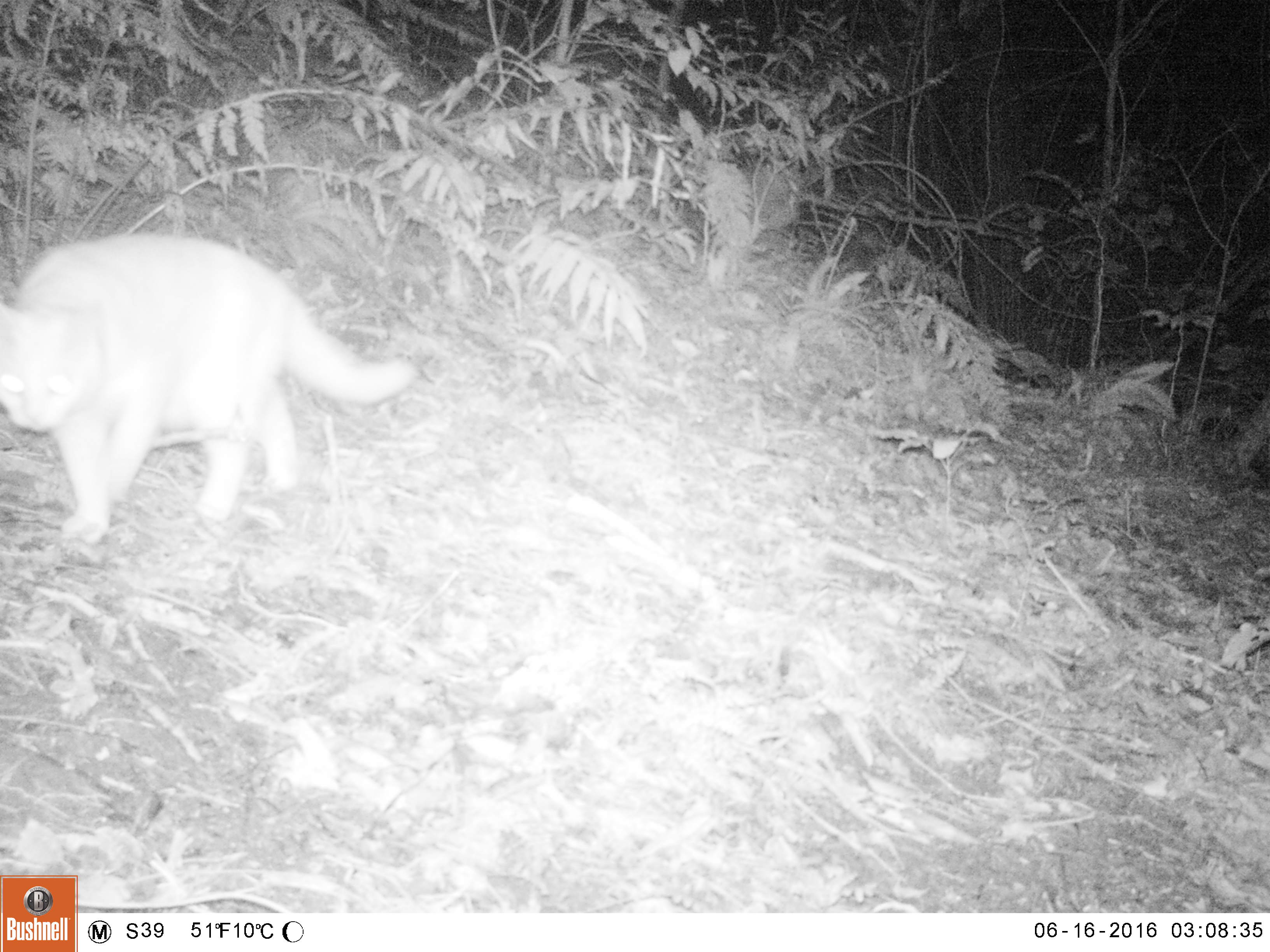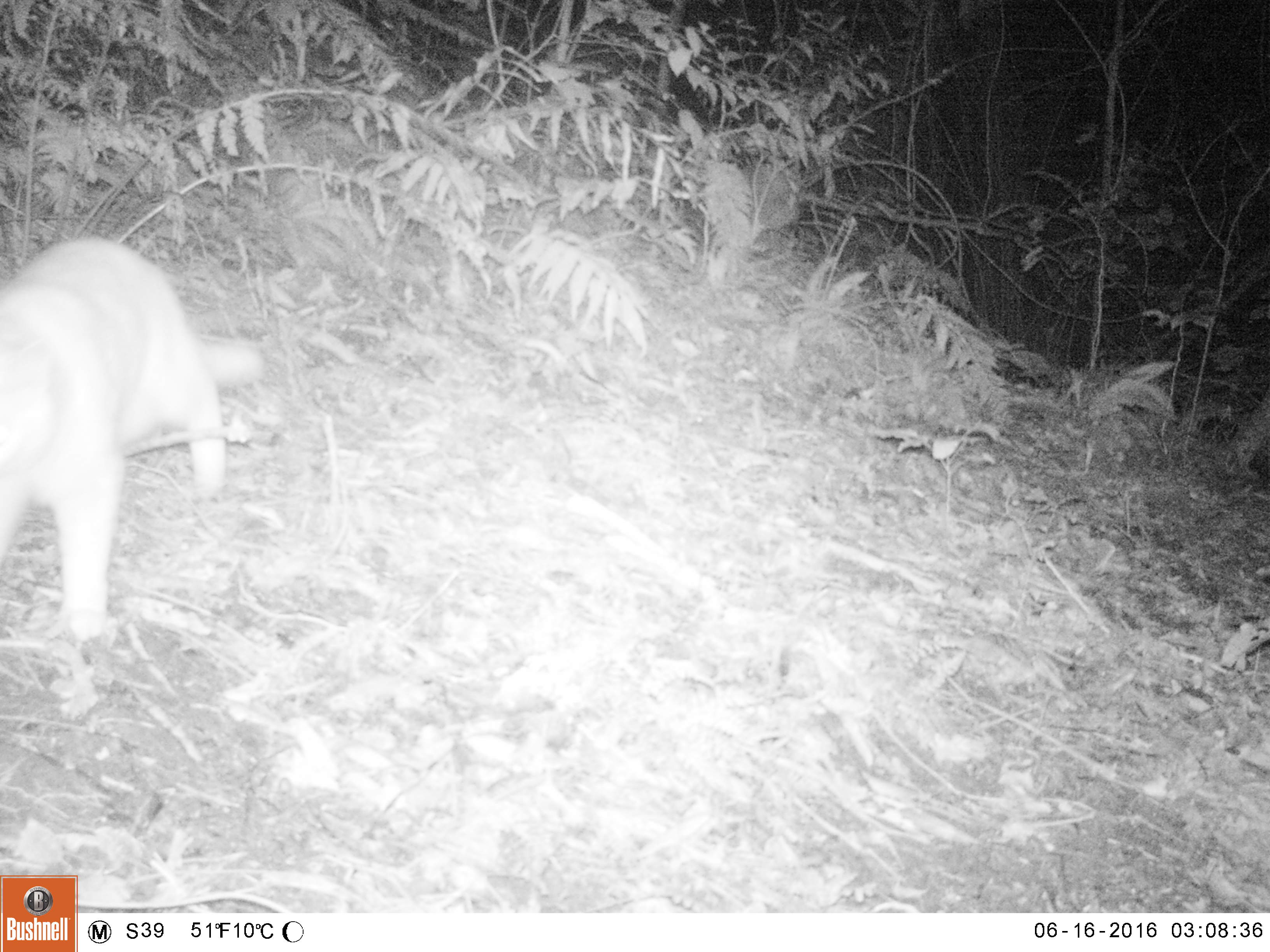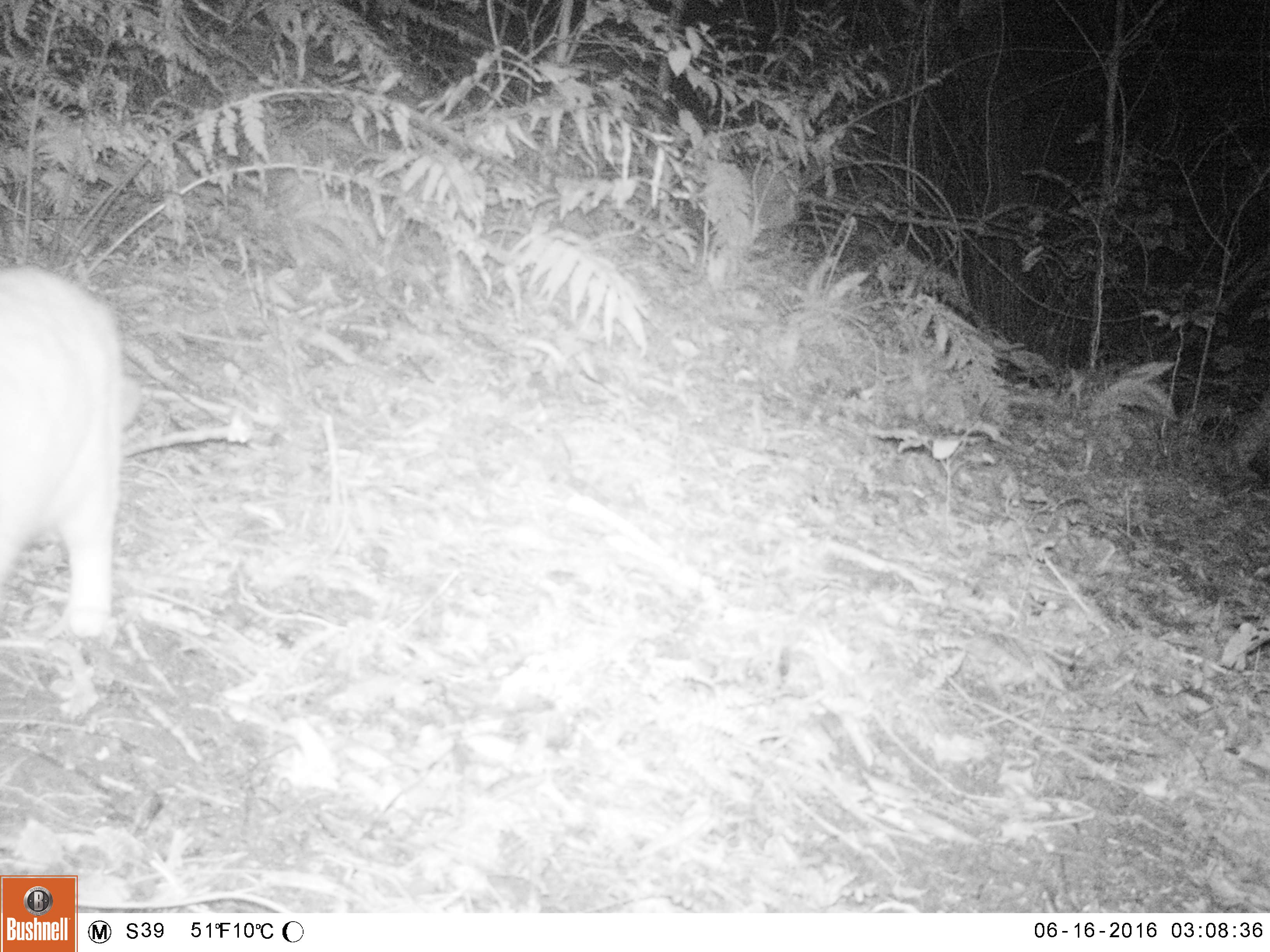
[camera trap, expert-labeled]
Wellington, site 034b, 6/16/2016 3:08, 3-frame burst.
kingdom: Animalia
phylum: Chordata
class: Mammalia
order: Carnivora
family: Felidae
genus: Felis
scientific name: Felis catus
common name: cat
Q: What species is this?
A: Cat (Felis catus).